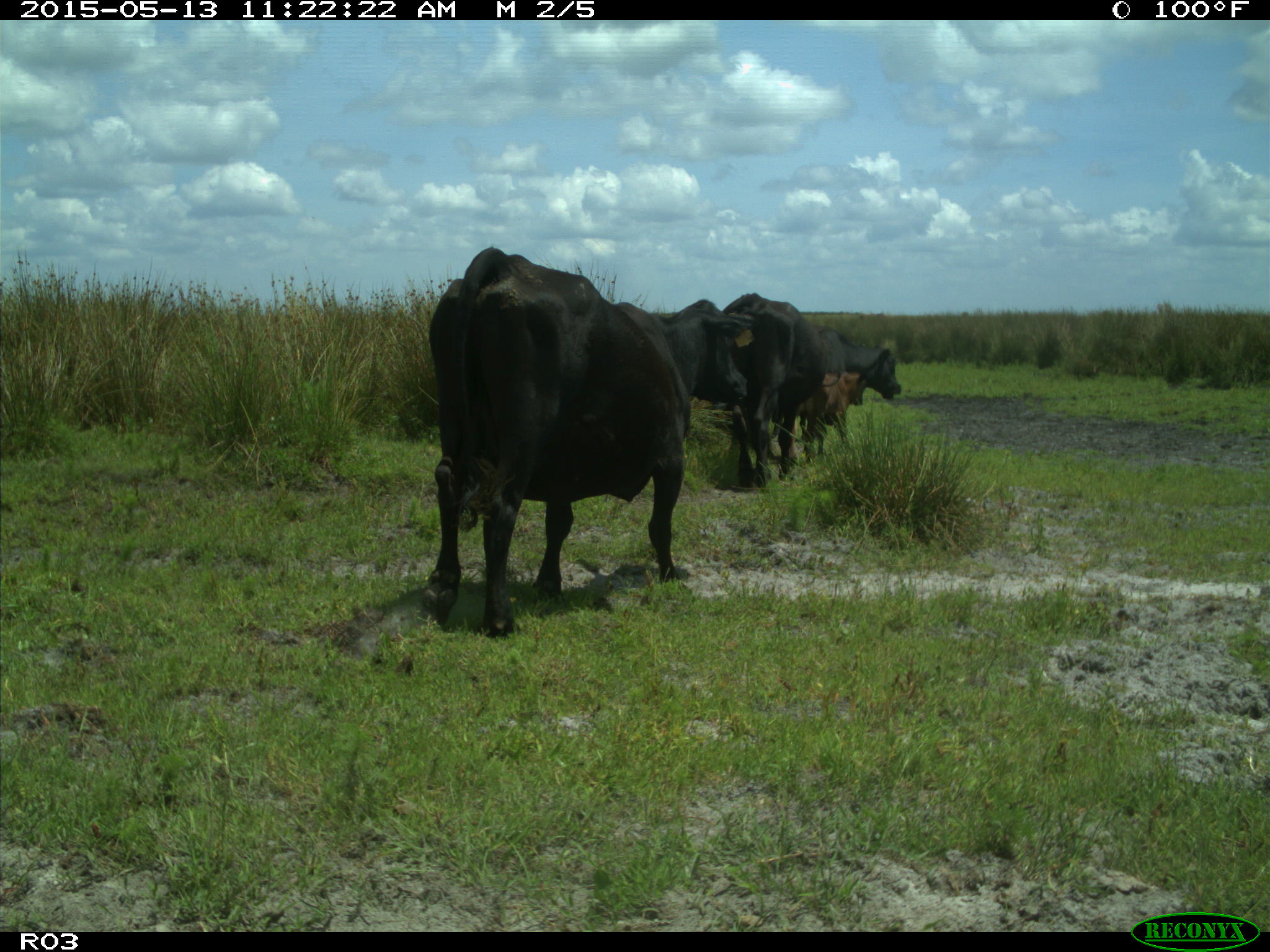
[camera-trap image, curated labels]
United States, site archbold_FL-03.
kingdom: Animalia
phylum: Chordata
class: Mammalia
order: Artiodactyla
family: Bovidae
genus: Bos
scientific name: Bos taurus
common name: domestic cow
Bos taurus (domestic cow).